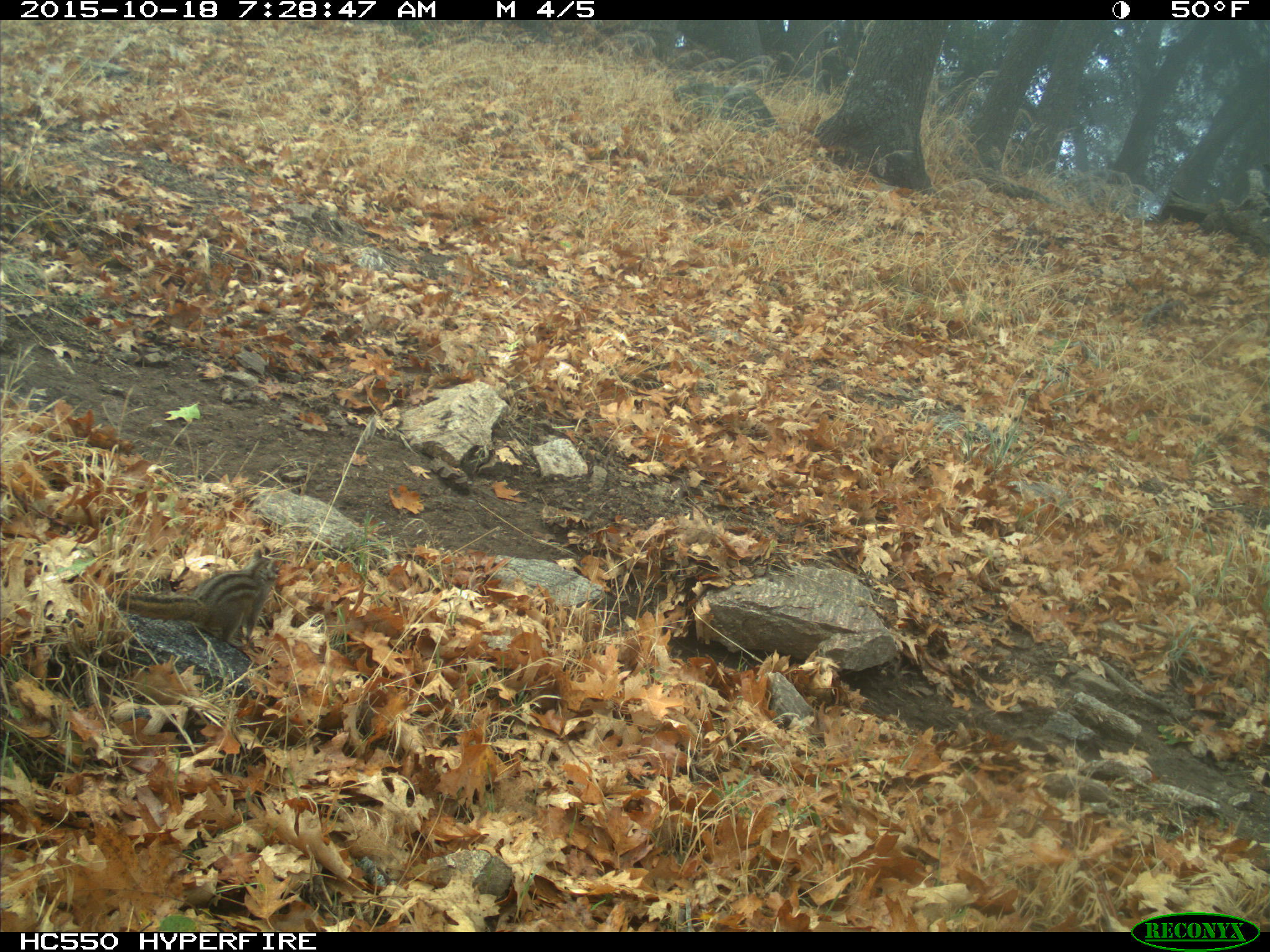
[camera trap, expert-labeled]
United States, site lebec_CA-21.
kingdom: Animalia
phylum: Chordata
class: Mammalia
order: Rodentia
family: Sciuridae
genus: Tamias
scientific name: Tamias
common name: chipmunk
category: unidentified chipmunk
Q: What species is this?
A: Unidentified chipmunk (chipmunk) (Tamias).